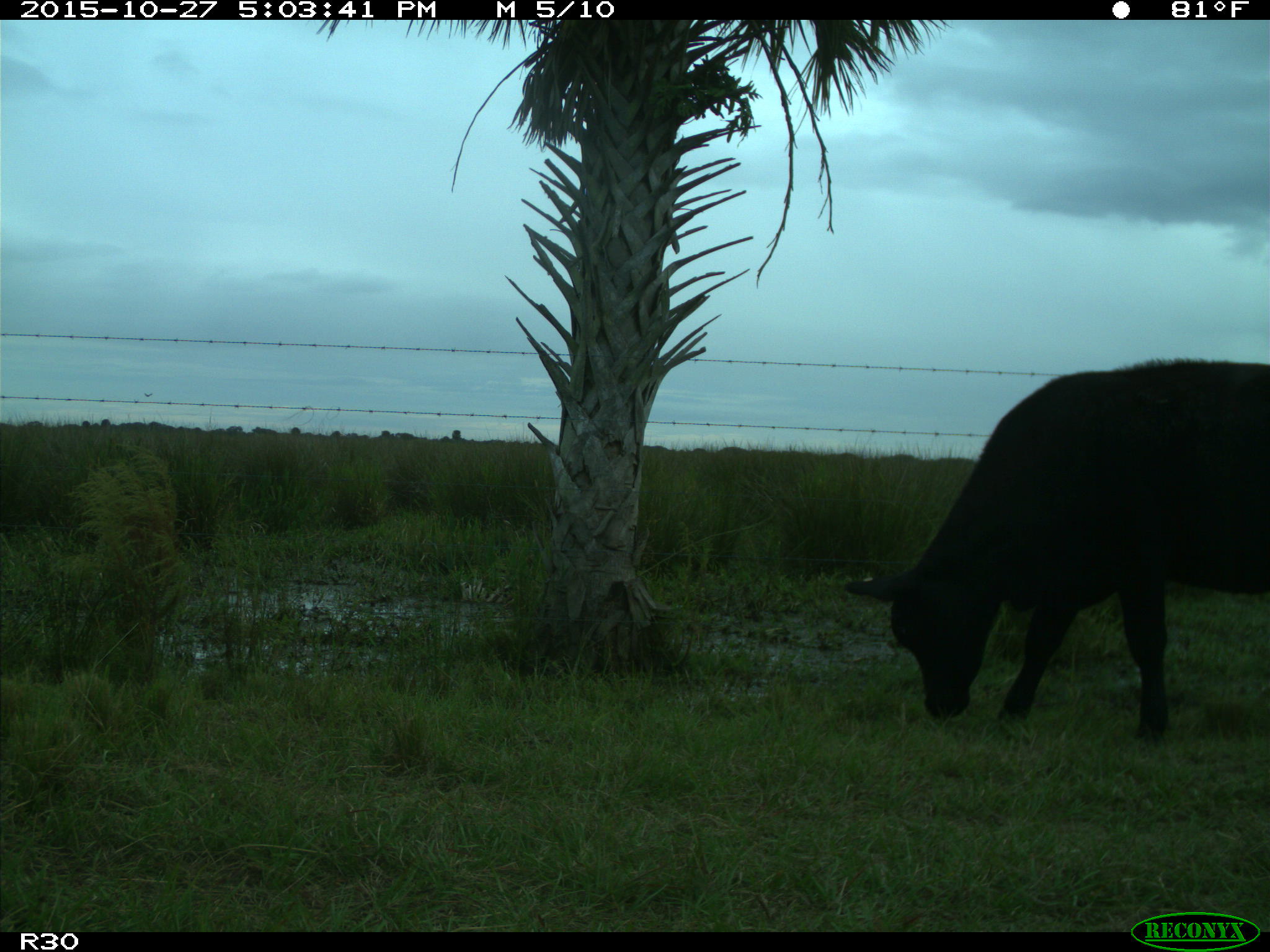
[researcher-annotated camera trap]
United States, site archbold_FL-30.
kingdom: Animalia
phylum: Chordata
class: Mammalia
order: Artiodactyla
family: Bovidae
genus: Bos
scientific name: Bos taurus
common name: domestic cow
Bos taurus (domestic cow).